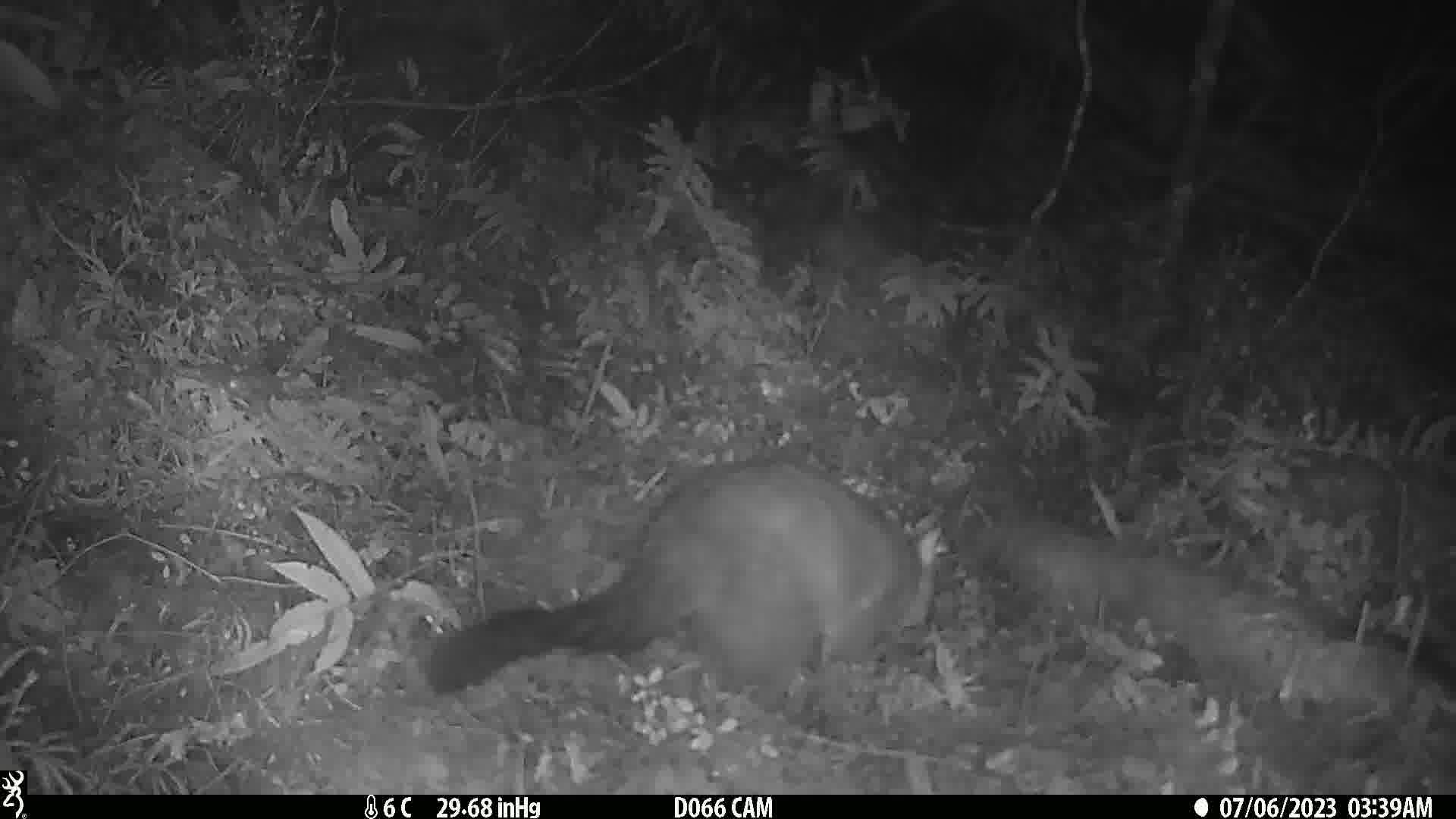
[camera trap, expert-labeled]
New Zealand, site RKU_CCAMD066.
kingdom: Animalia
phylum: Chordata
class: Mammalia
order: Diprotodontia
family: Phalangeridae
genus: Trichosurus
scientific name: Trichosurus vulpecula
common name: common brushtail possum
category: possum